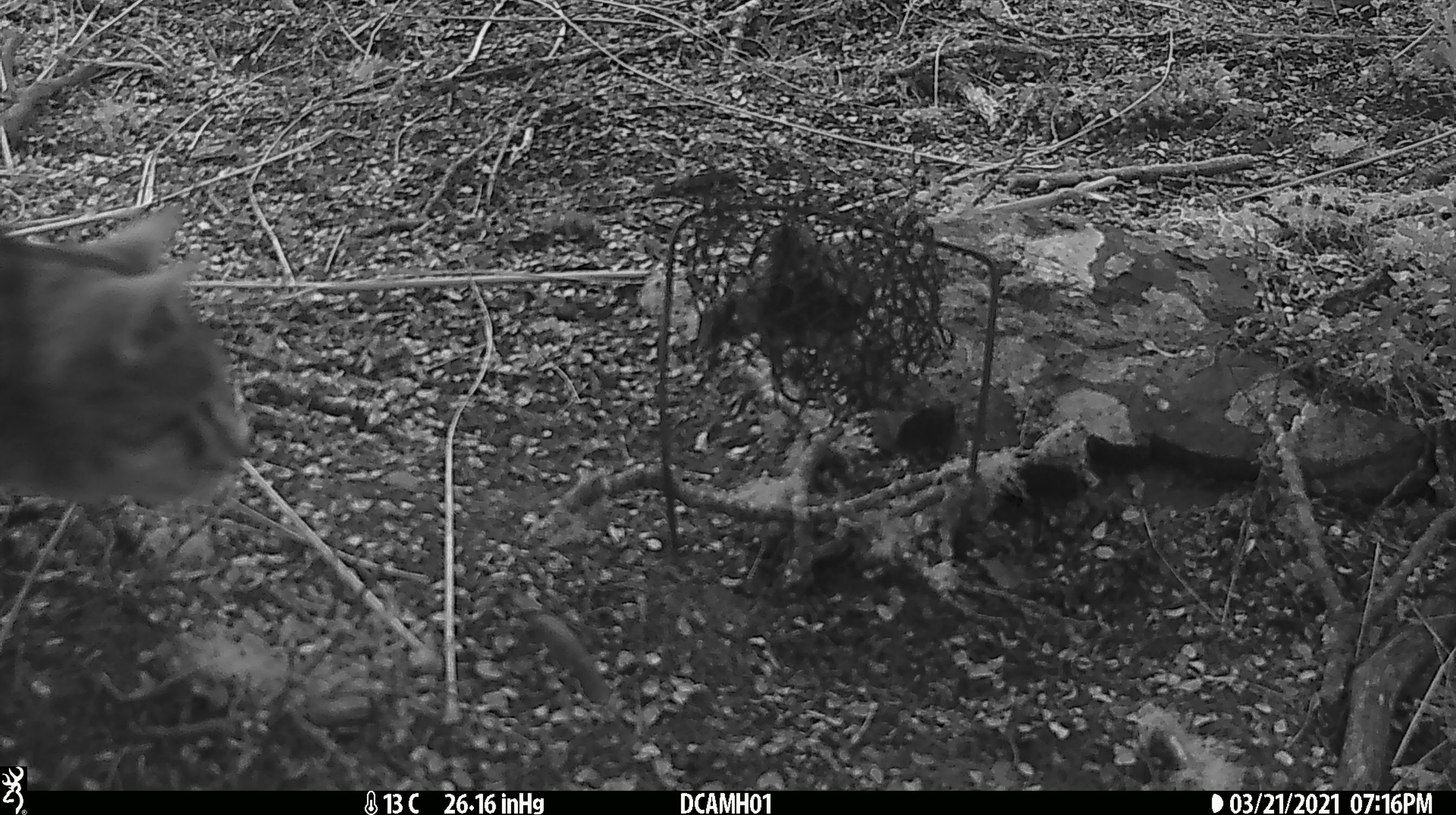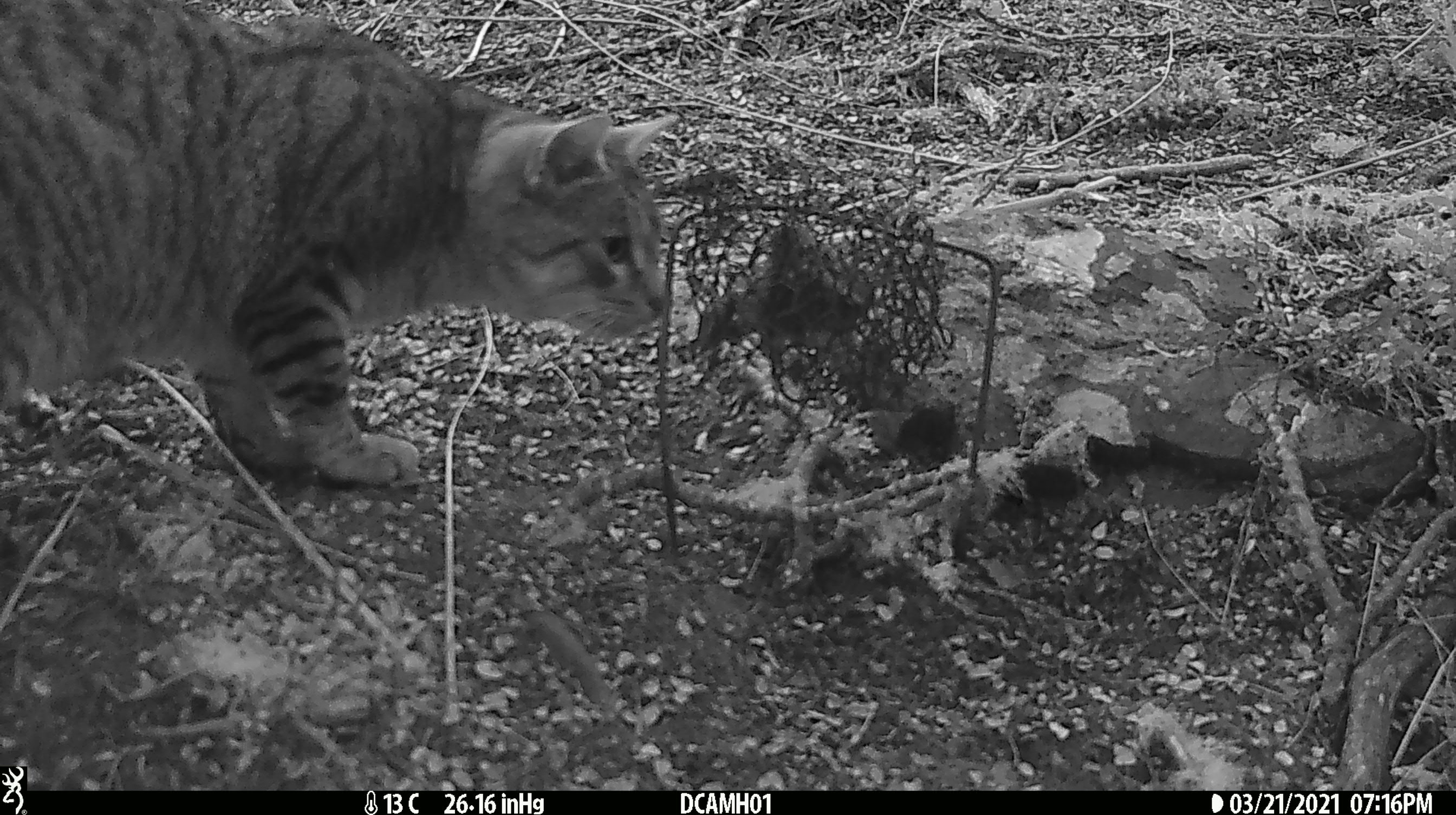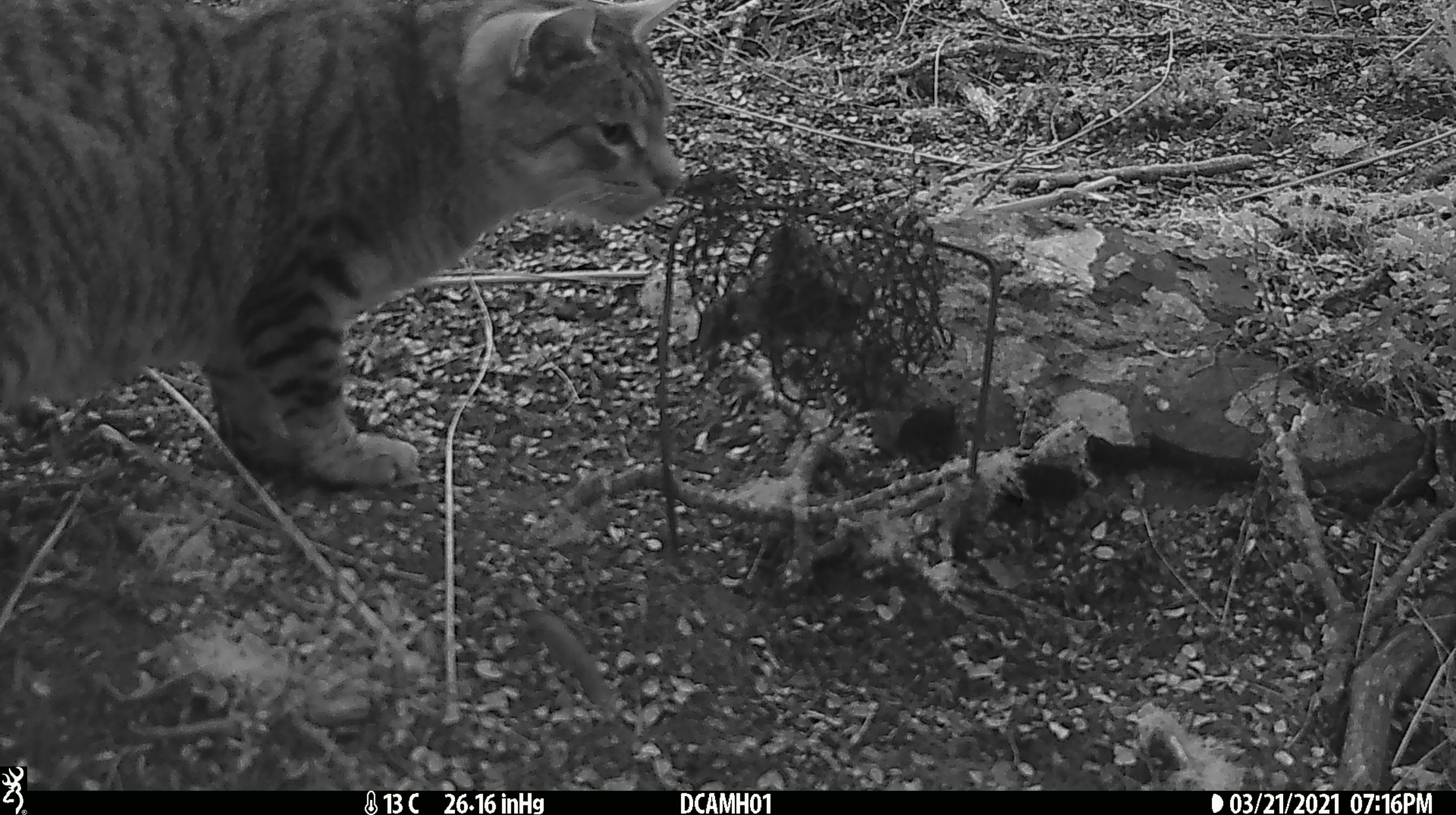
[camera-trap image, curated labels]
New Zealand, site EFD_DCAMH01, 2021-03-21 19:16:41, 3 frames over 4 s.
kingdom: Animalia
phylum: Chordata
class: Mammalia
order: Carnivora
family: Felidae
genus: Felis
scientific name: Felis catus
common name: domestic cat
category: cat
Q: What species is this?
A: Cat (domestic cat) (Felis catus).